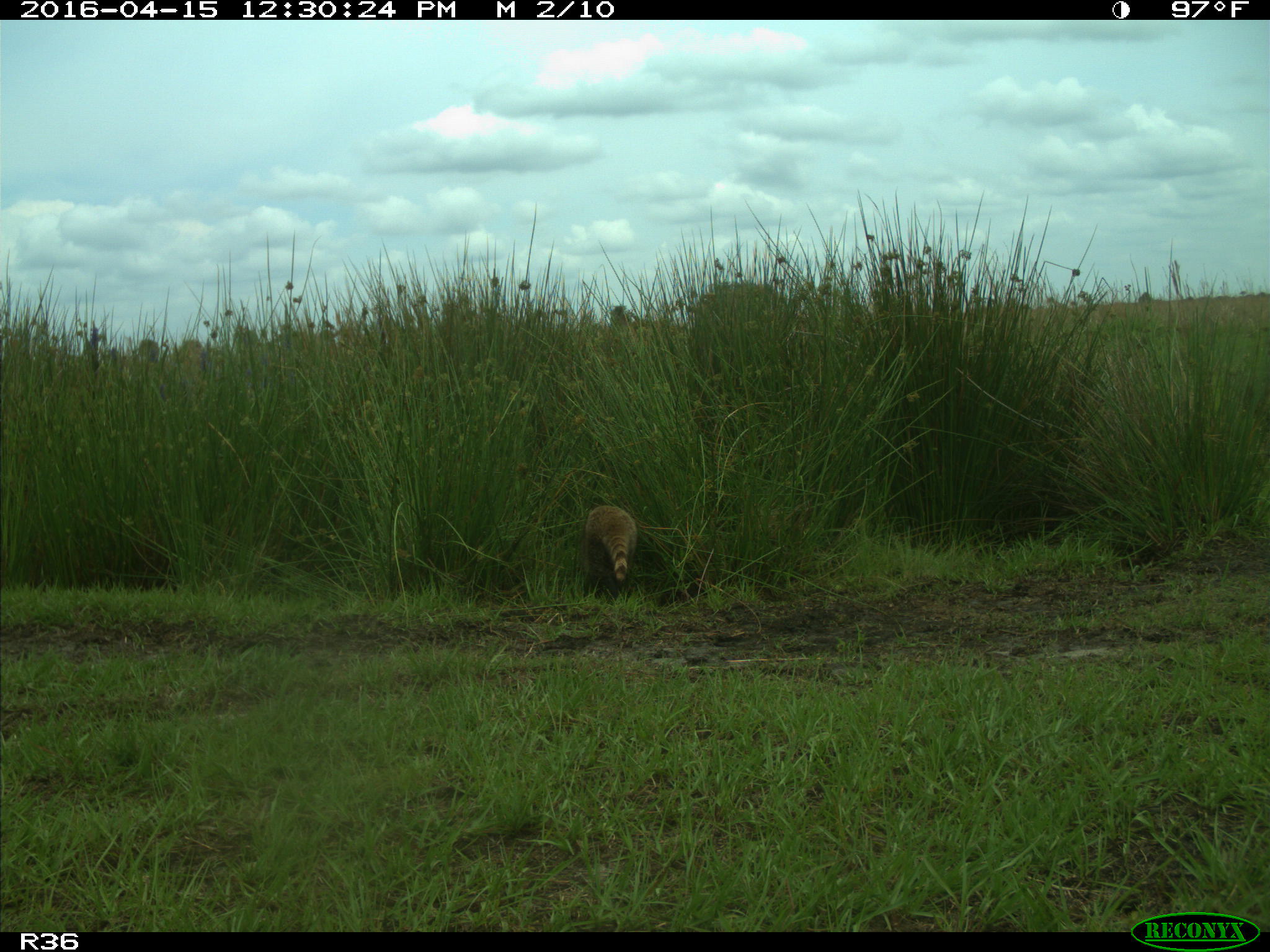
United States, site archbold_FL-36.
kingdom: Animalia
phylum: Chordata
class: Mammalia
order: Carnivora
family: Procyonidae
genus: Procyon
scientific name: Procyon lotor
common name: common raccoon